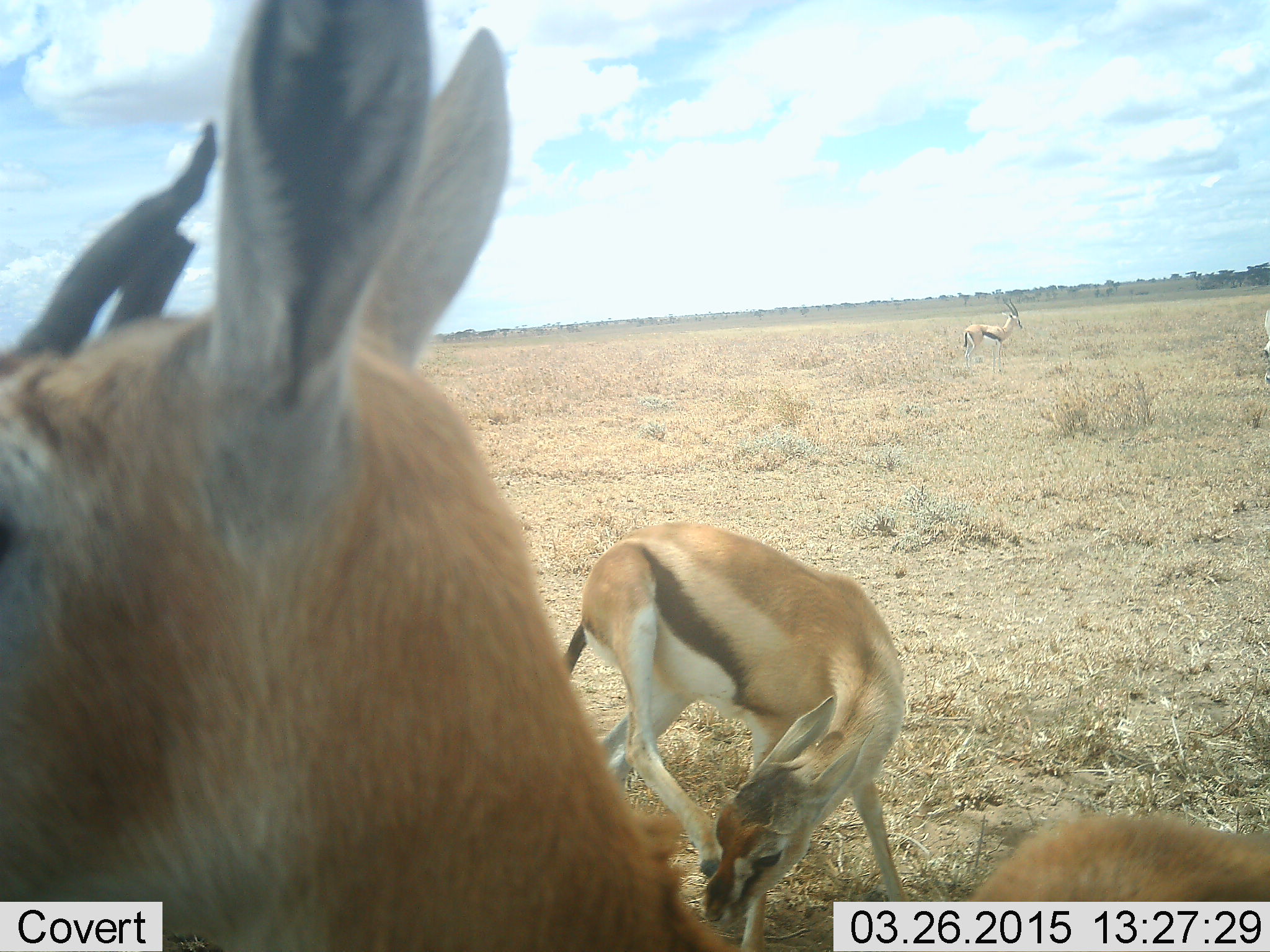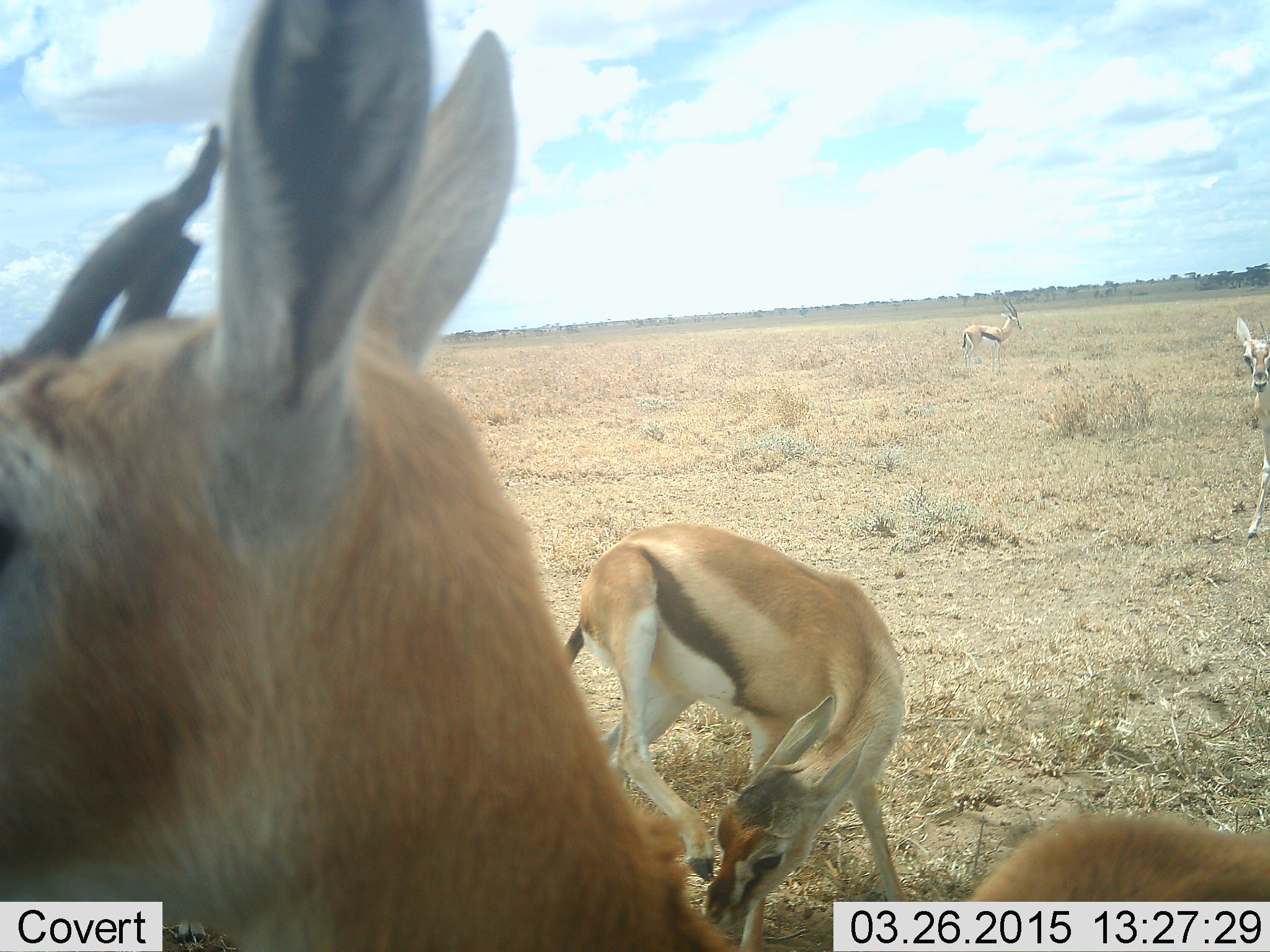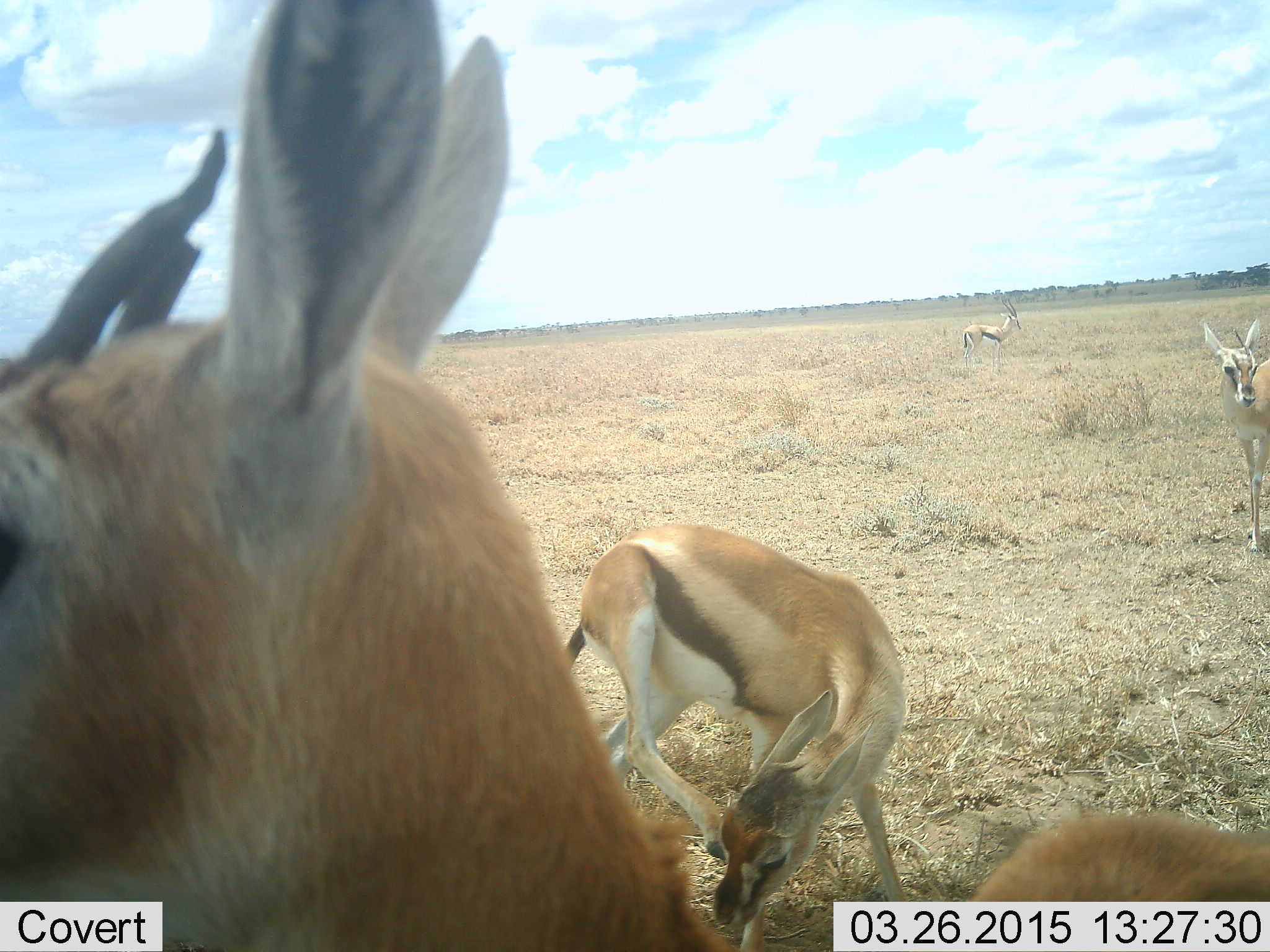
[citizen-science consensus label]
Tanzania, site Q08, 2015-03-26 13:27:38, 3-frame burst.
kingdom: Animalia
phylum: Chordata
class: Mammalia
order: Artiodactyla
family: Bovidae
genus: Eudorcas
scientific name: Eudorcas thomsonii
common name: thomson's gazelle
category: gazellethomsons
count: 4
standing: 100%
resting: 0%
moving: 50%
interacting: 0%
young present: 0%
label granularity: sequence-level